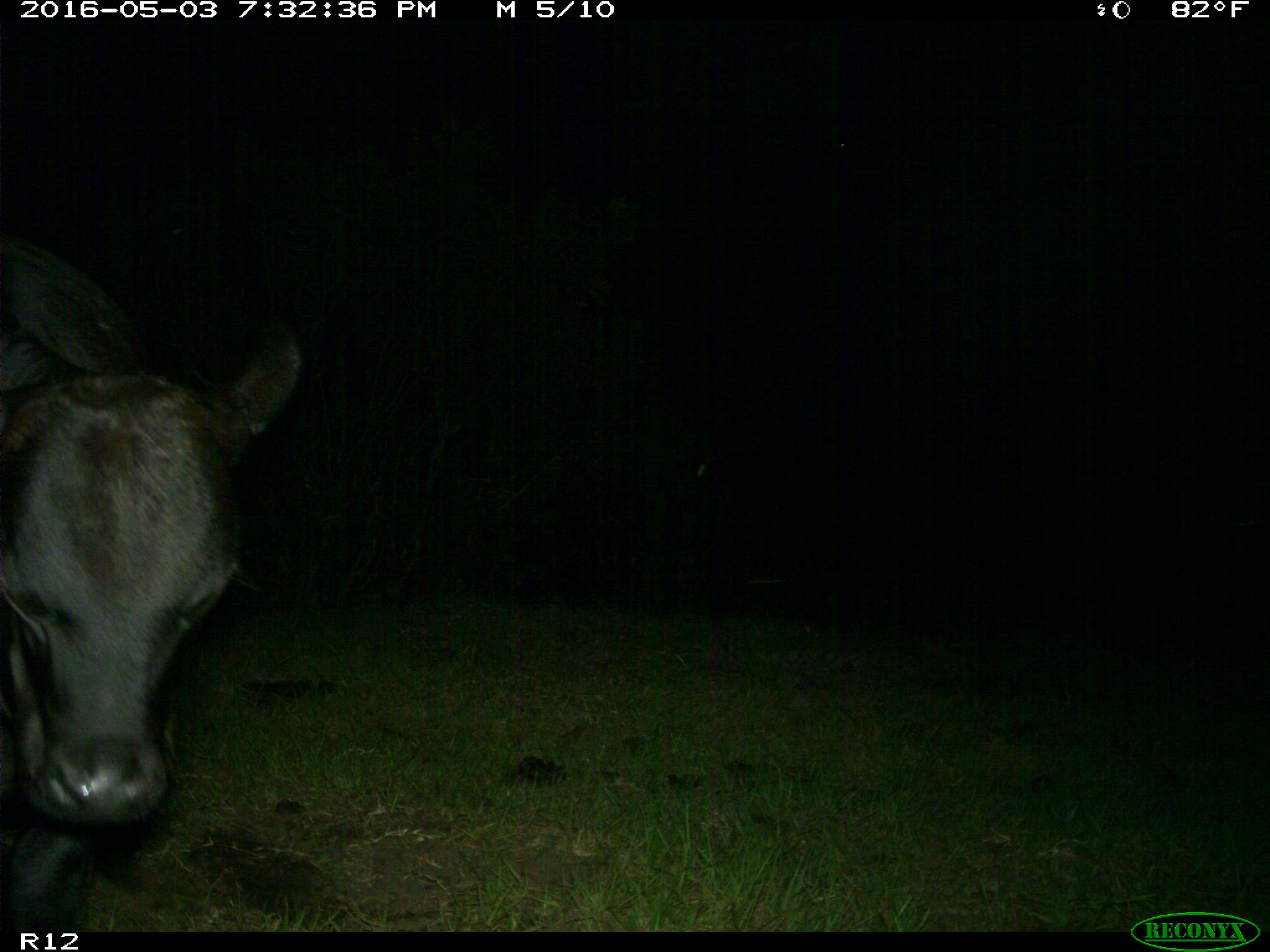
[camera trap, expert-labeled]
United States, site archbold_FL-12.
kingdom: Animalia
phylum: Chordata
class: Mammalia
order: Artiodactyla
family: Bovidae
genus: Bos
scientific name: Bos taurus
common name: domestic cow